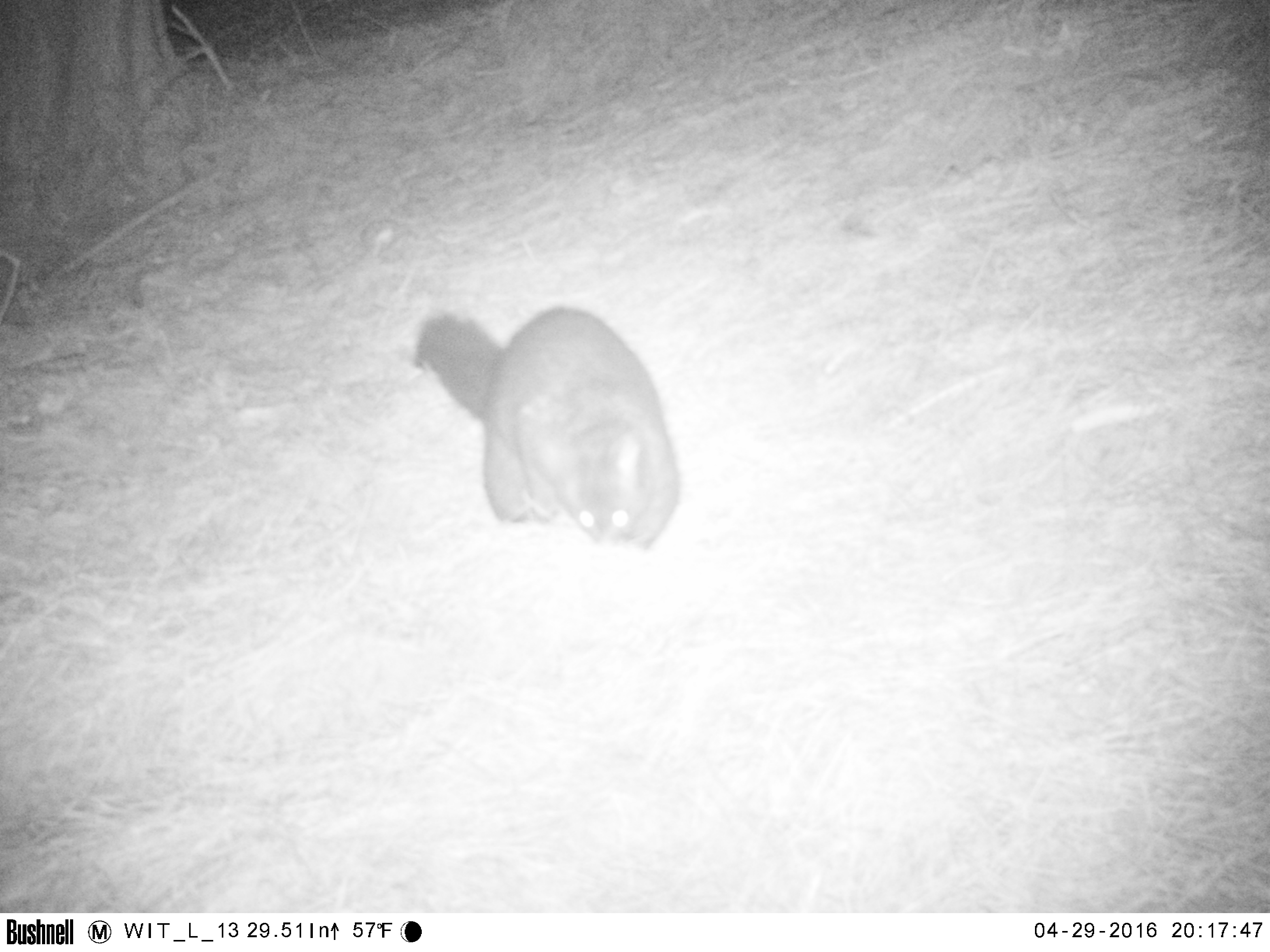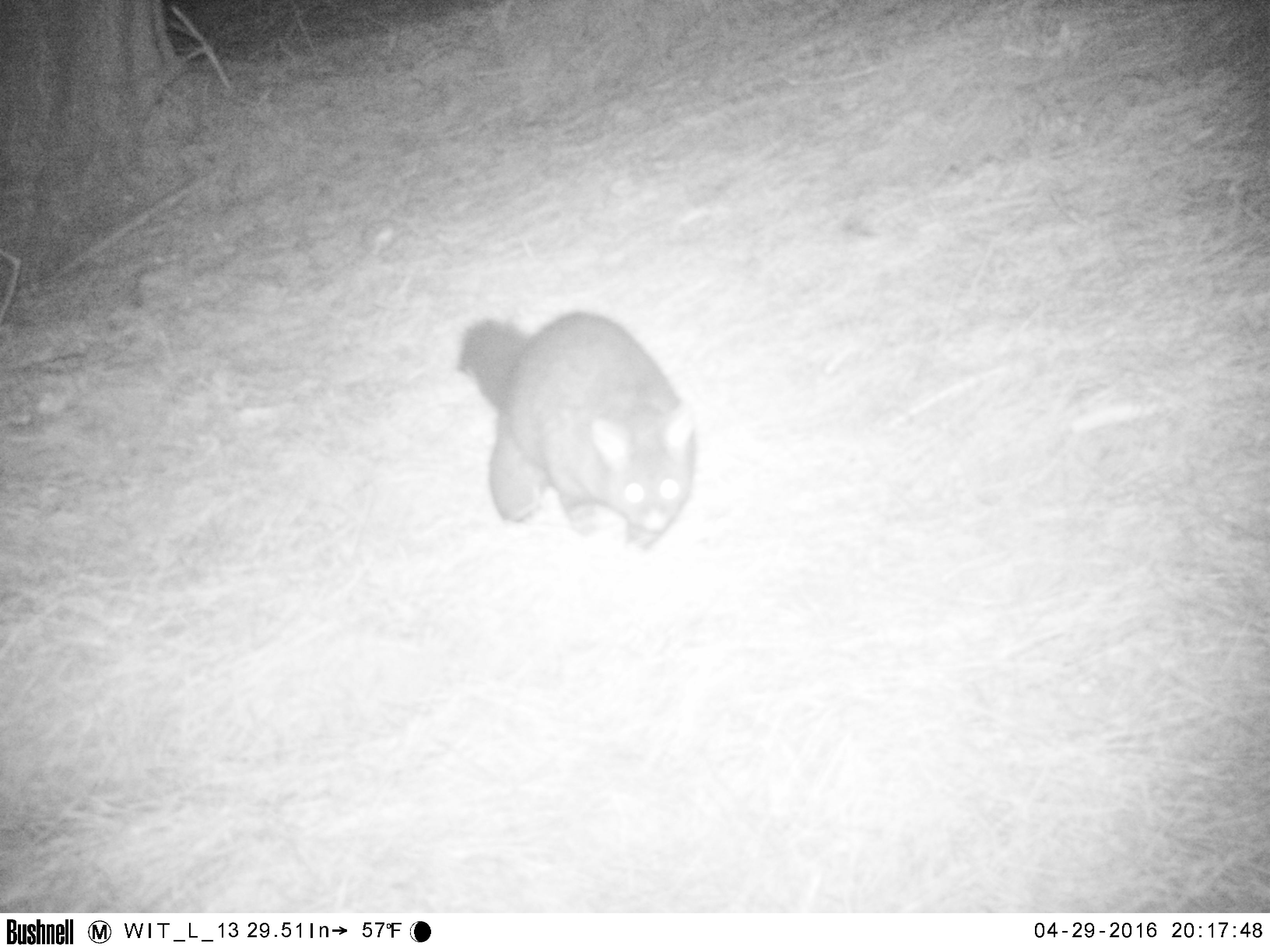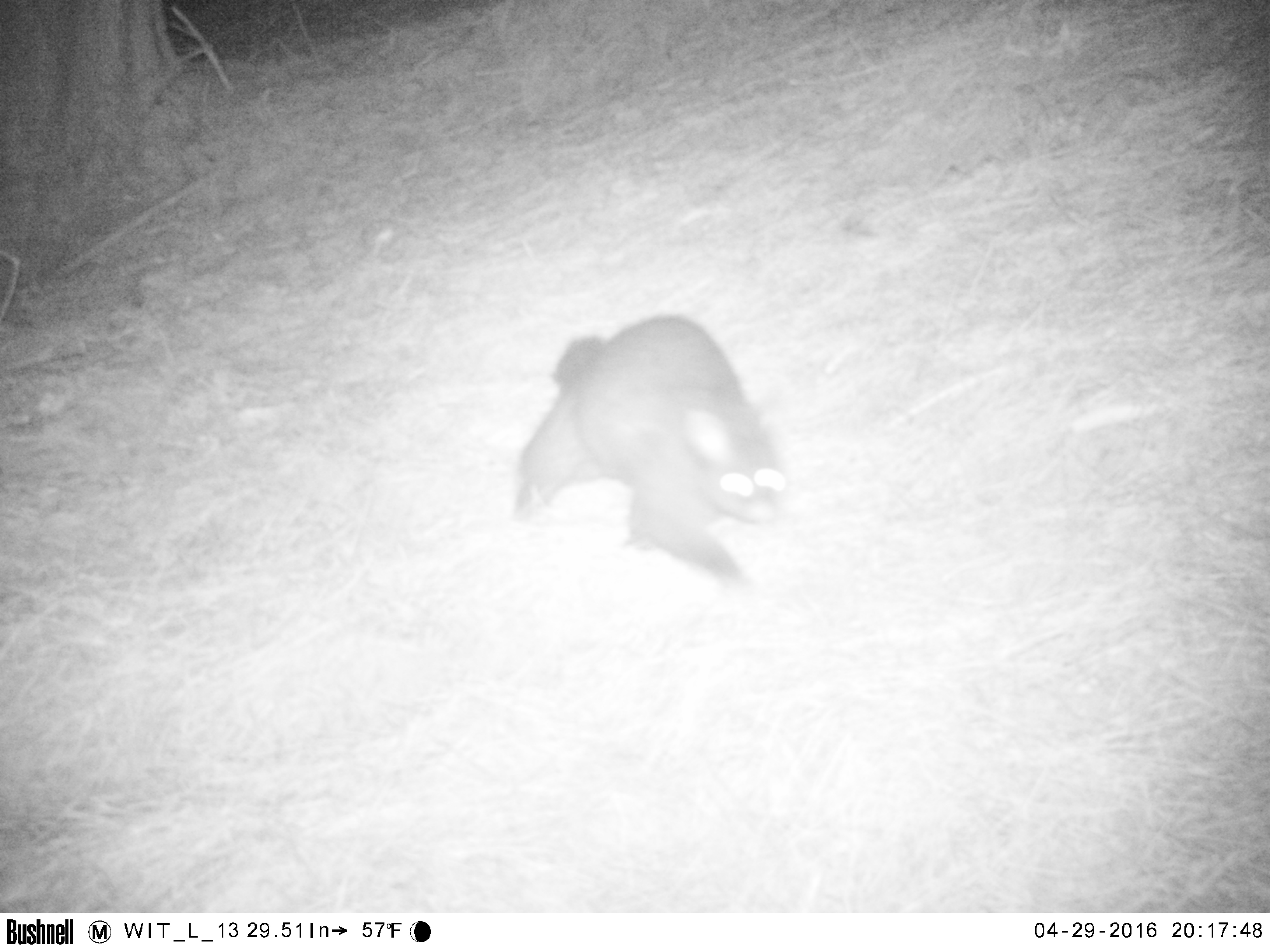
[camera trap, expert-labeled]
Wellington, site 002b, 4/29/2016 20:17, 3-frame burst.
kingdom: Animalia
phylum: Chordata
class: Mammalia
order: Didelphimorphia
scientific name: Didelphimorphia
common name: possum